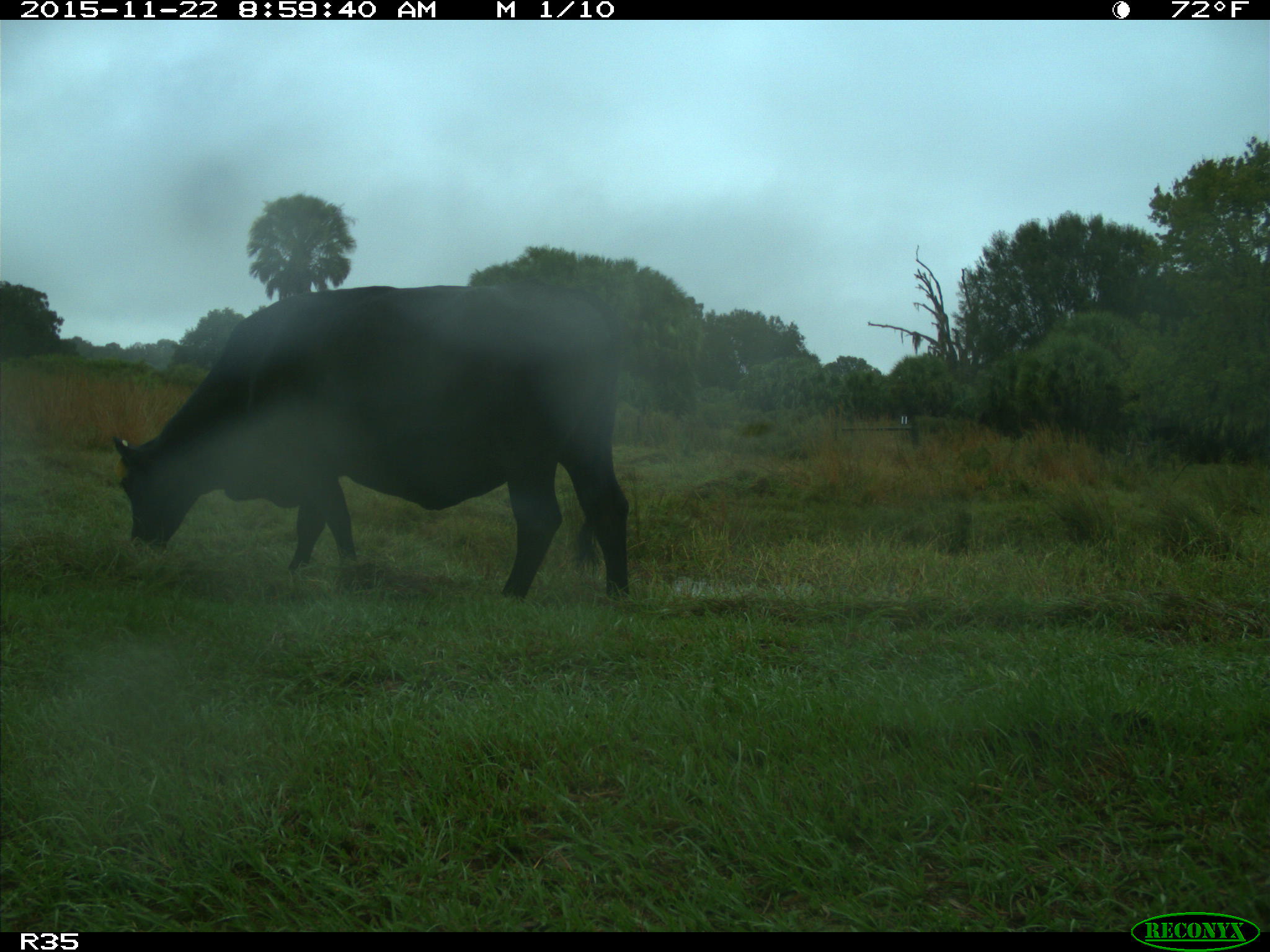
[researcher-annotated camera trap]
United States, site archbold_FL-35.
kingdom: Animalia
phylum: Chordata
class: Mammalia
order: Artiodactyla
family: Bovidae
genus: Bos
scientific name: Bos taurus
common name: domestic cow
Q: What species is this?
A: Bos taurus (domestic cow).